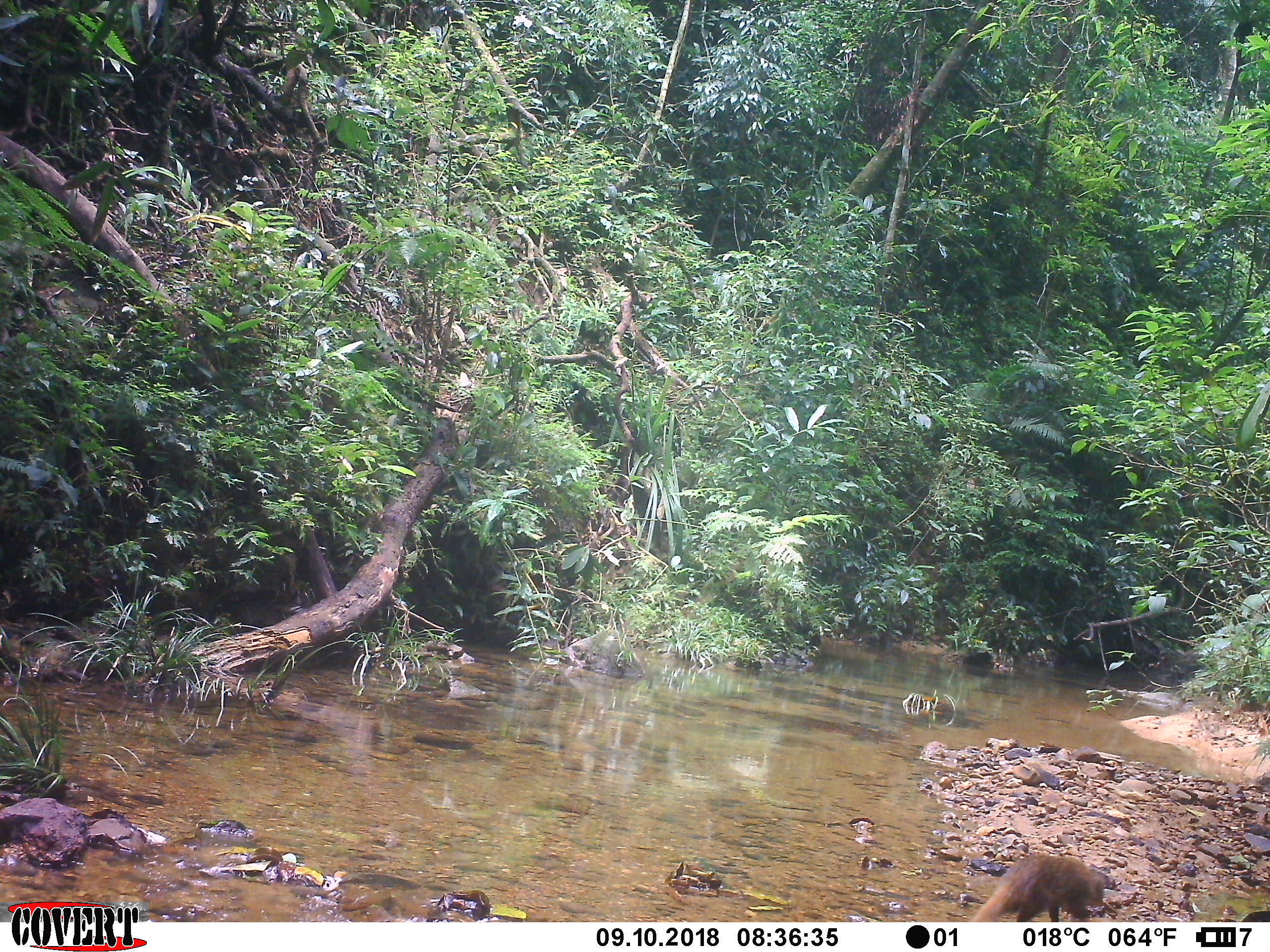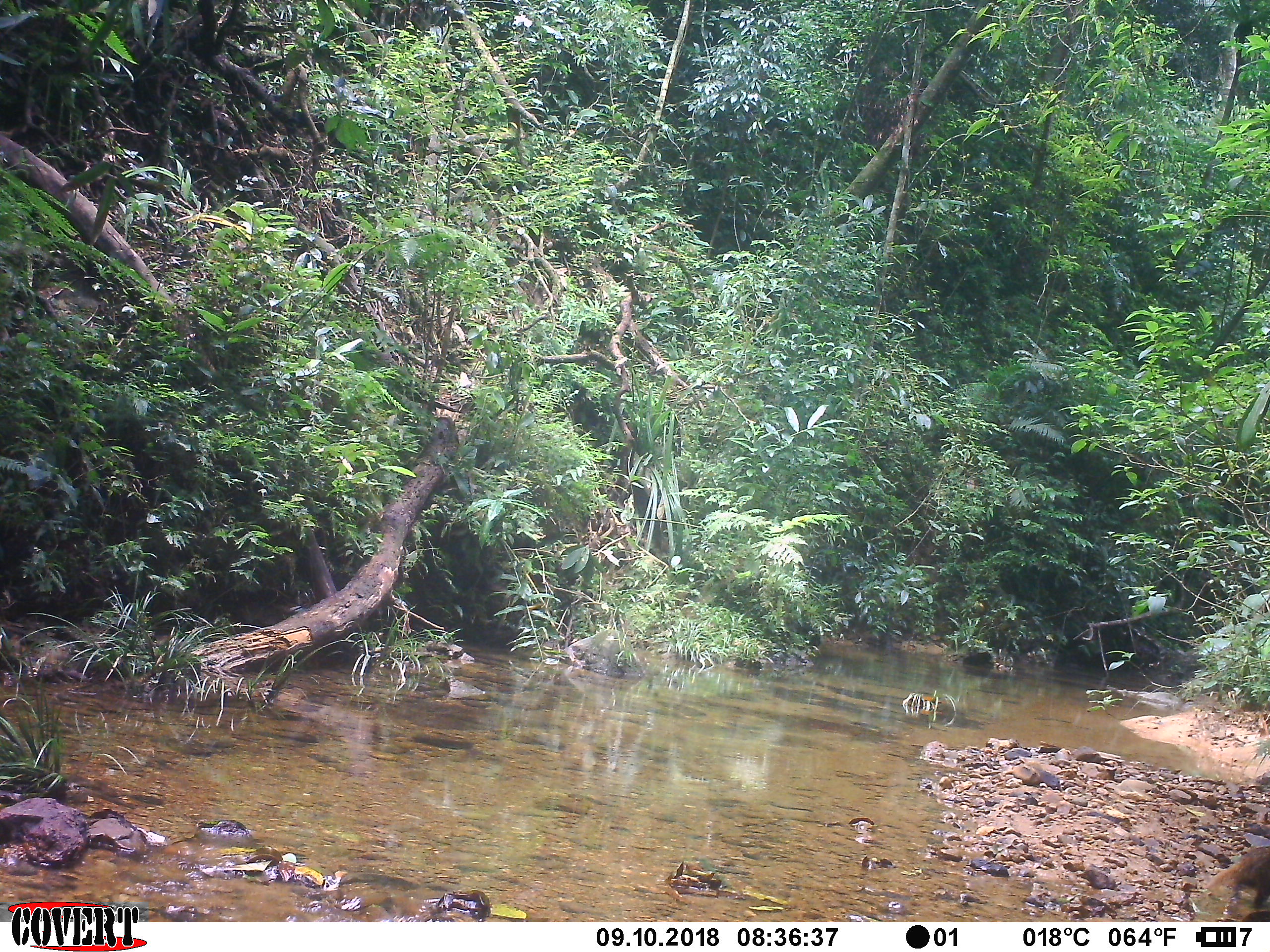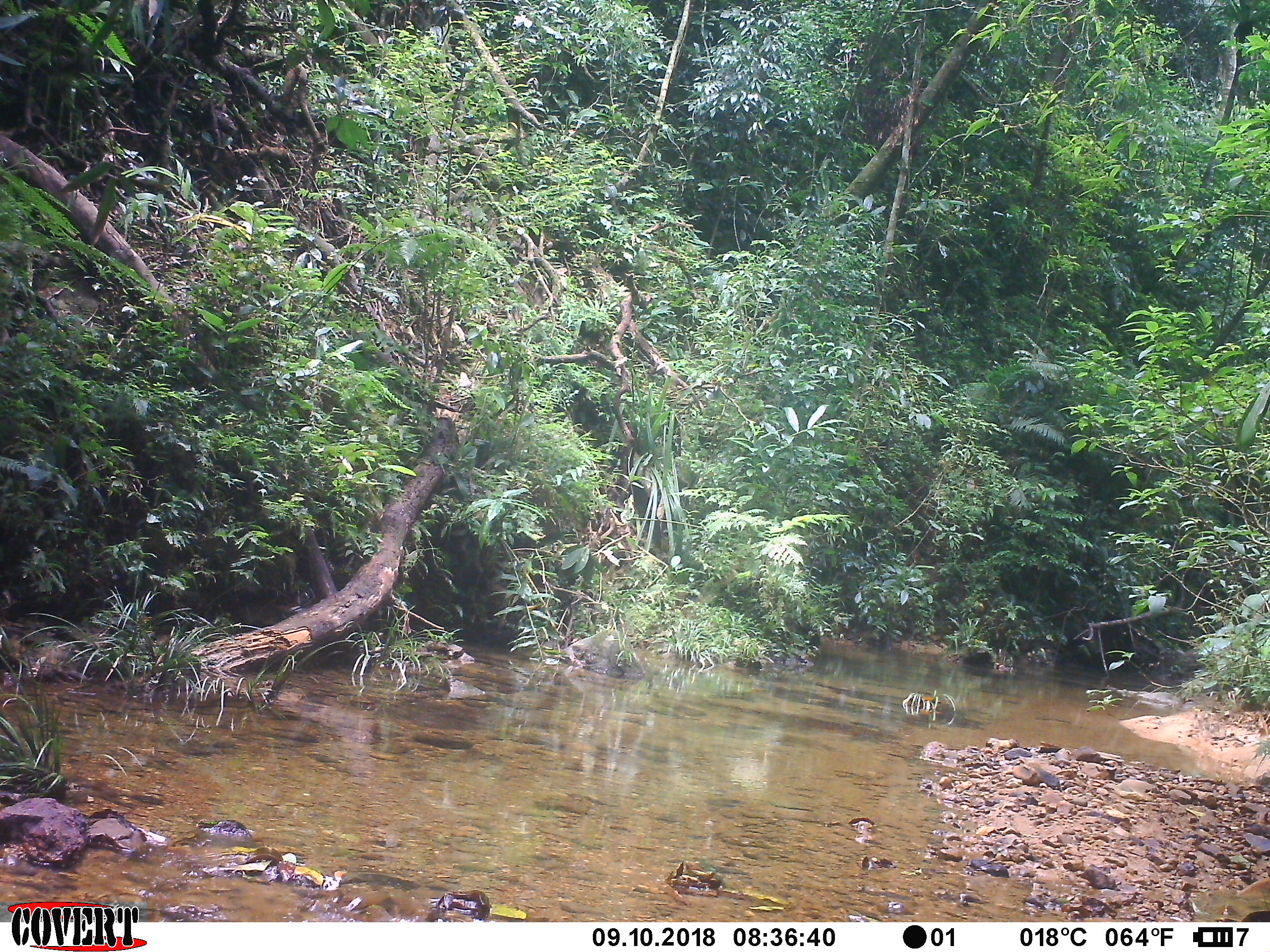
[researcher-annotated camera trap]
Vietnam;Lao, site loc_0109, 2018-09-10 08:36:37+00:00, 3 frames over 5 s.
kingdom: Animalia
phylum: Chordata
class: Mammalia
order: Carnivora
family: Herpestidae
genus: Urva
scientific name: Urva urva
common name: crab-eating mongoose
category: crab eating mongoose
Crab eating mongoose (crab-eating mongoose) (Urva urva). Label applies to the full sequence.